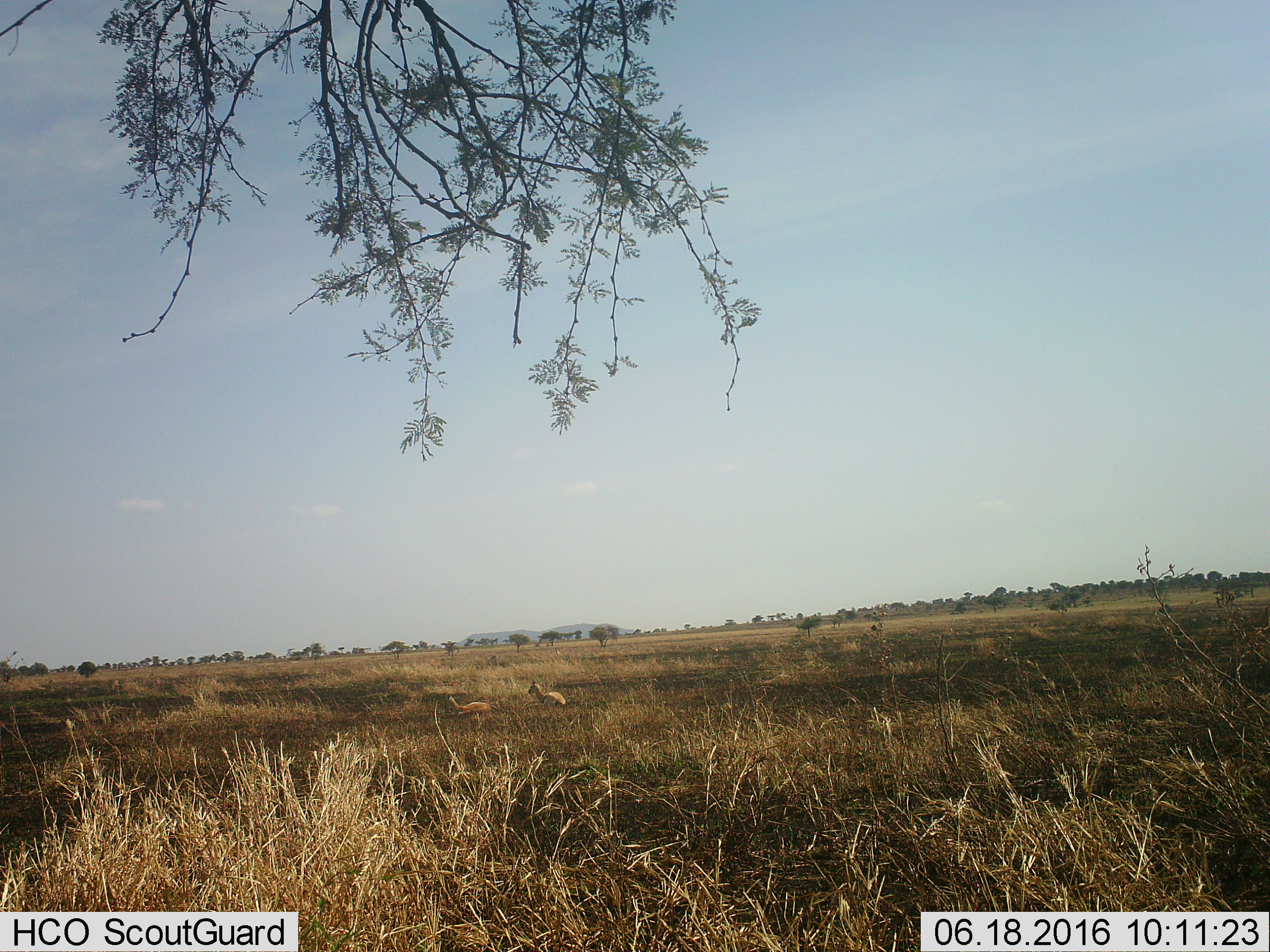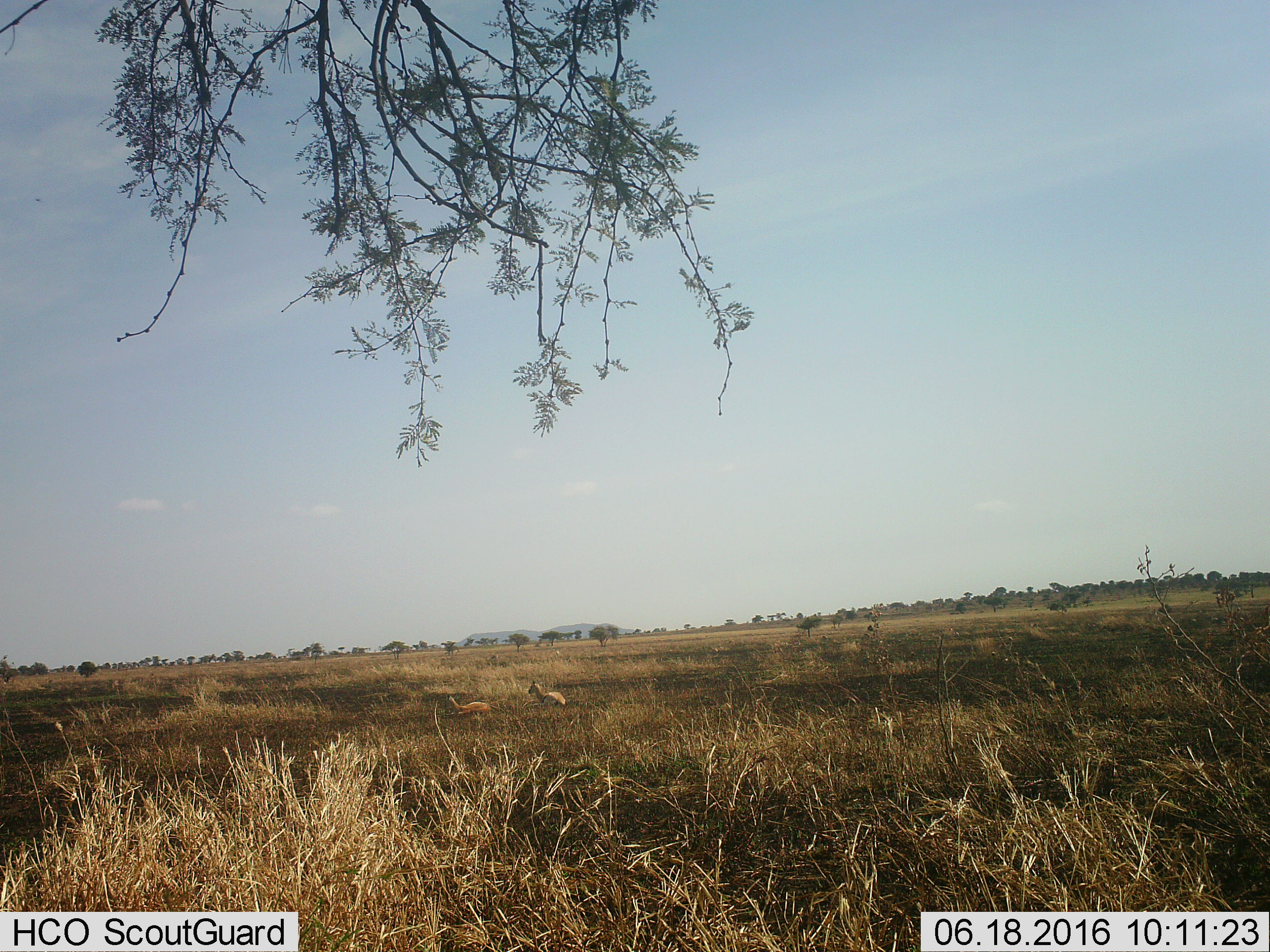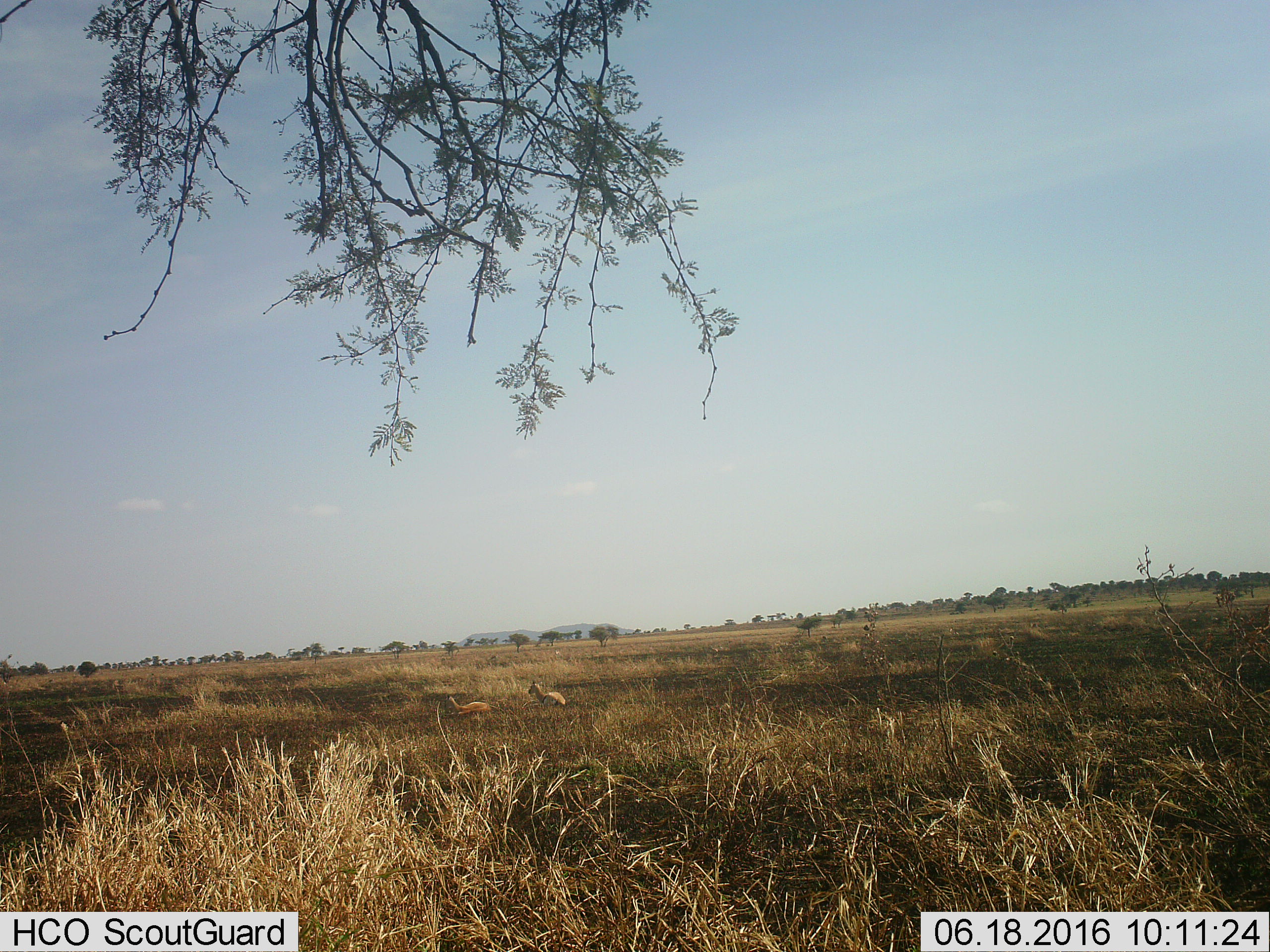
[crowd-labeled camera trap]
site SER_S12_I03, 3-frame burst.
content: unidentified animal